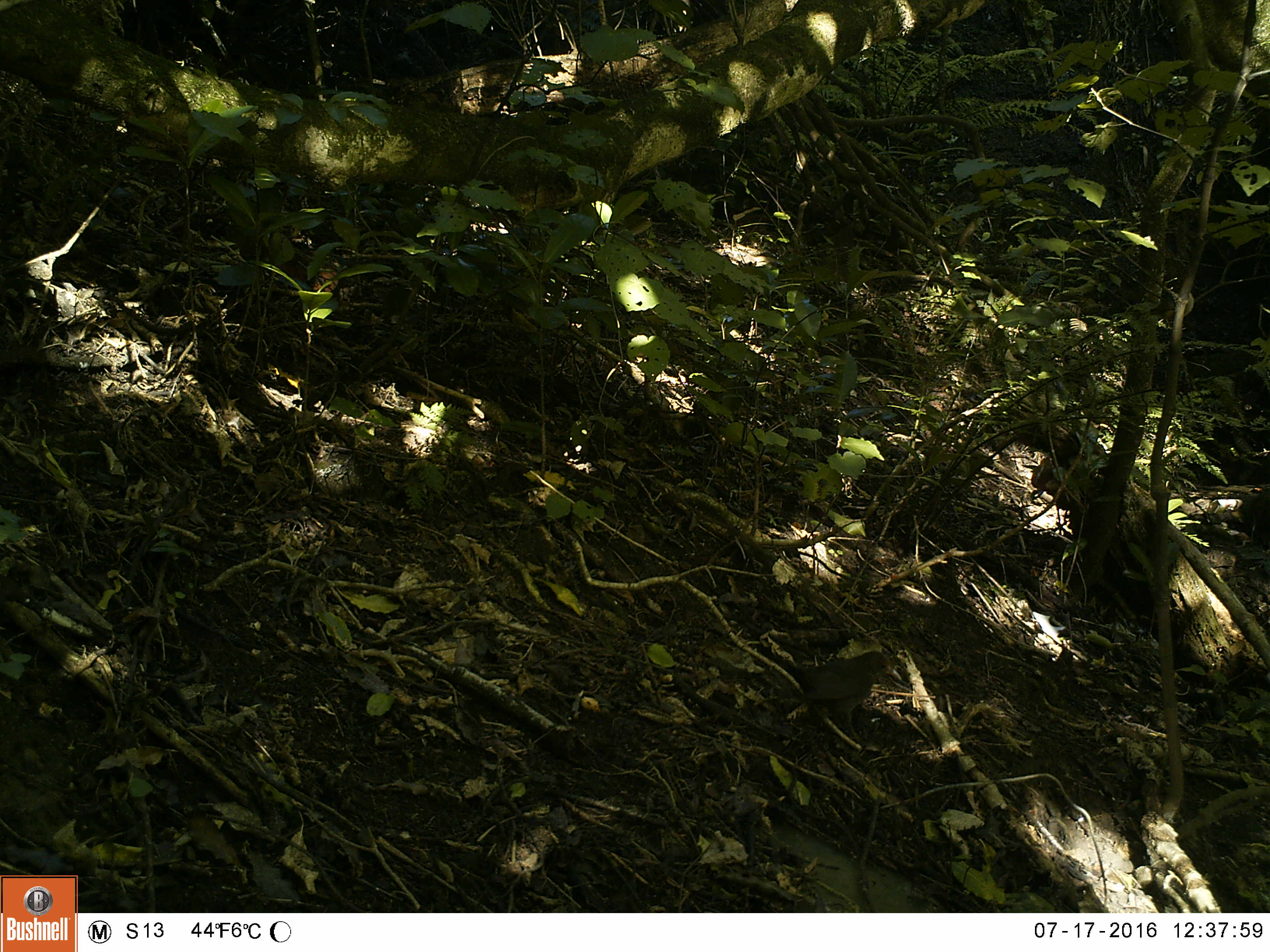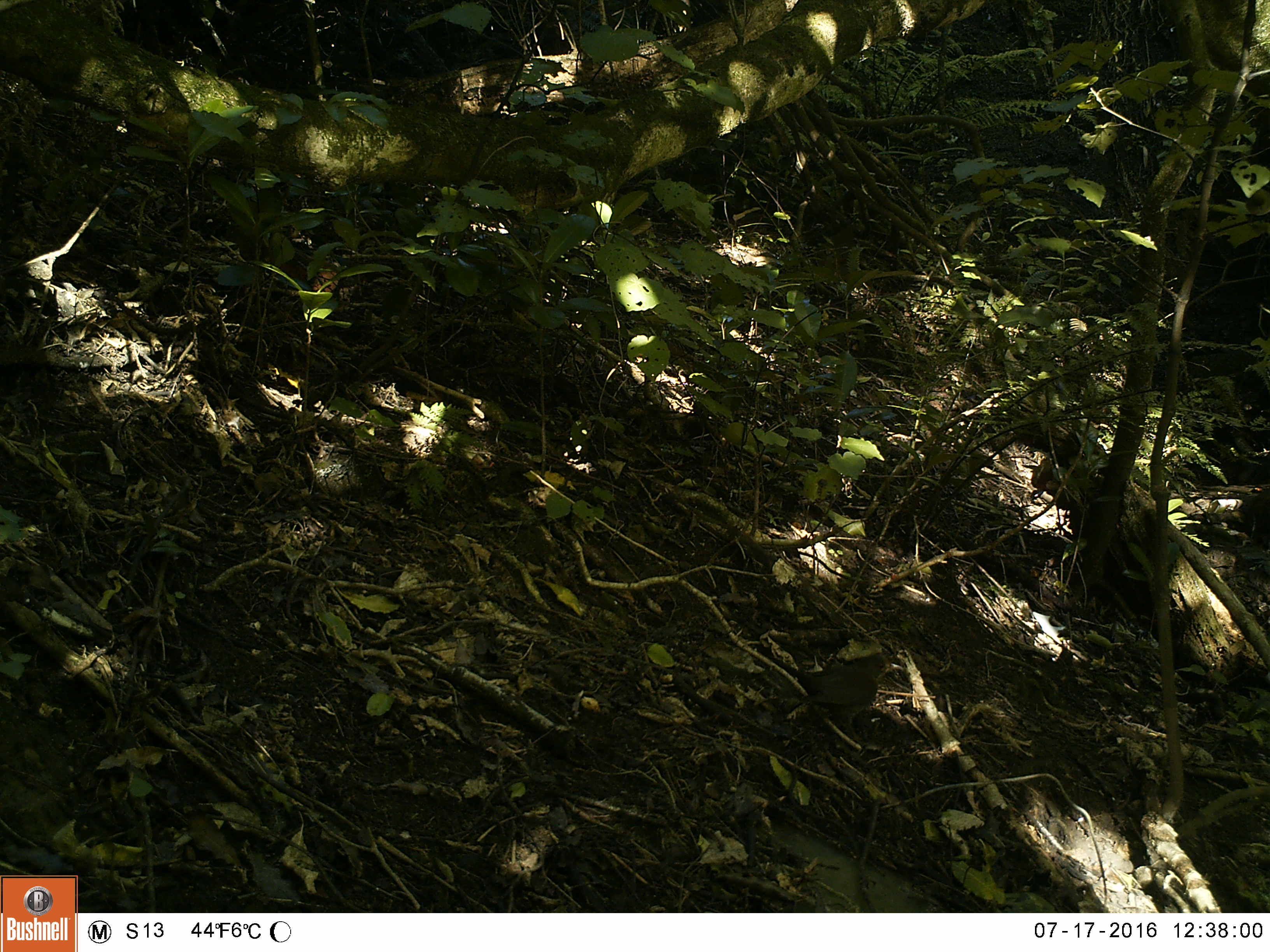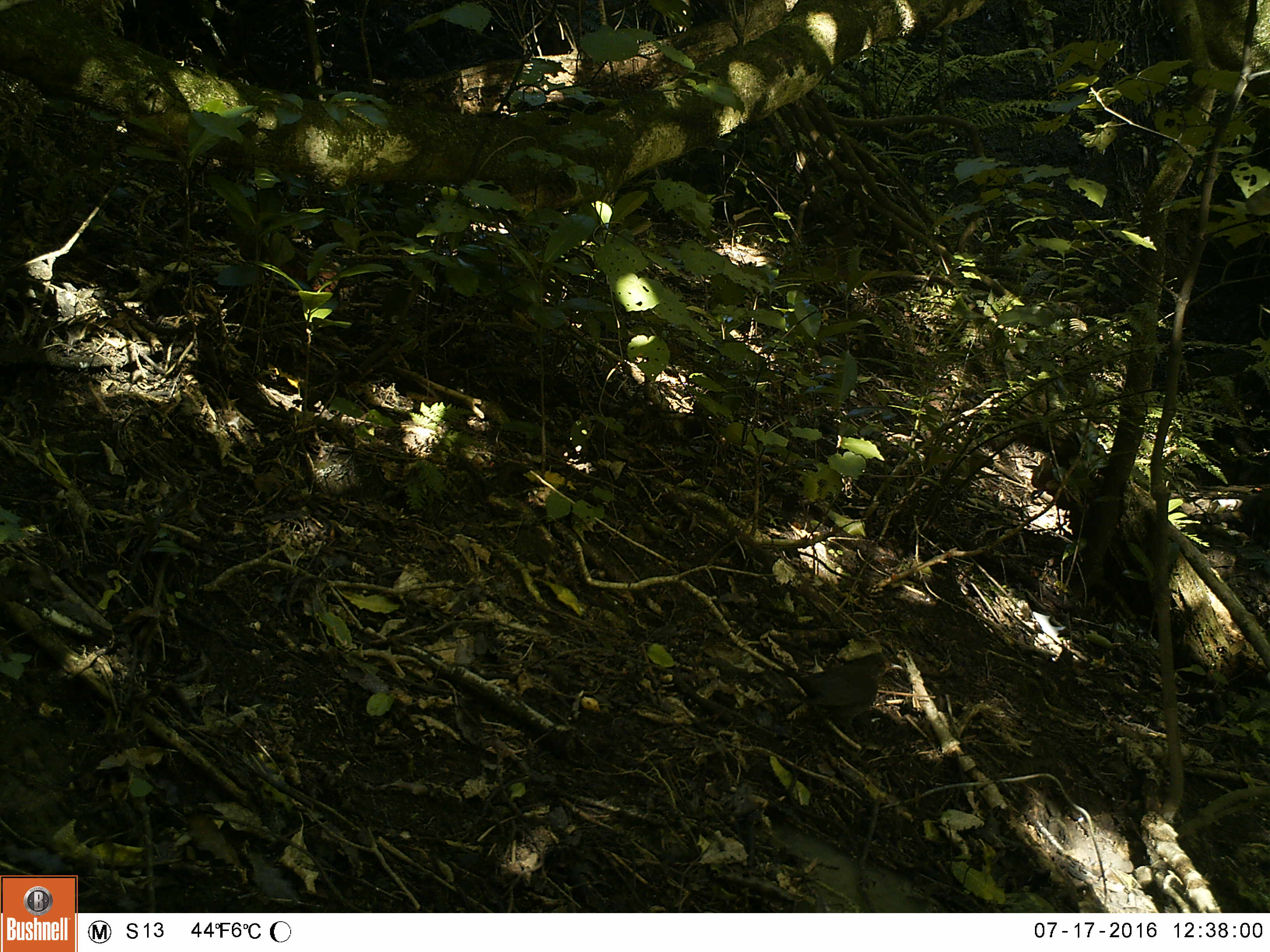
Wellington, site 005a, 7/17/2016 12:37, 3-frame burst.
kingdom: Animalia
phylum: Chordata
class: Aves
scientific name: Aves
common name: bird